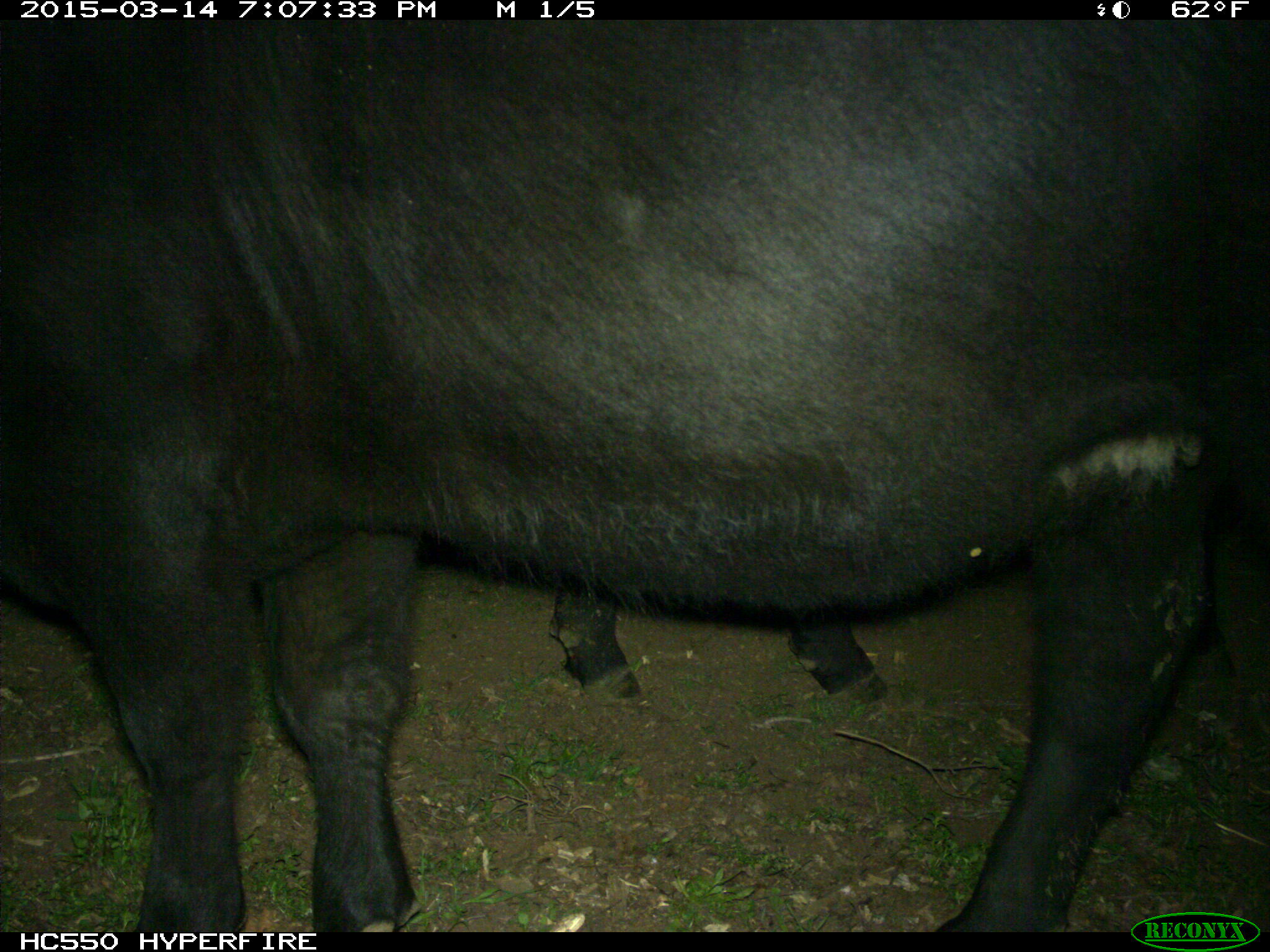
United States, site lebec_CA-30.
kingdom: Animalia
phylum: Chordata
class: Mammalia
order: Artiodactyla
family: Bovidae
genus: Bos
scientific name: Bos taurus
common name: domestic cow